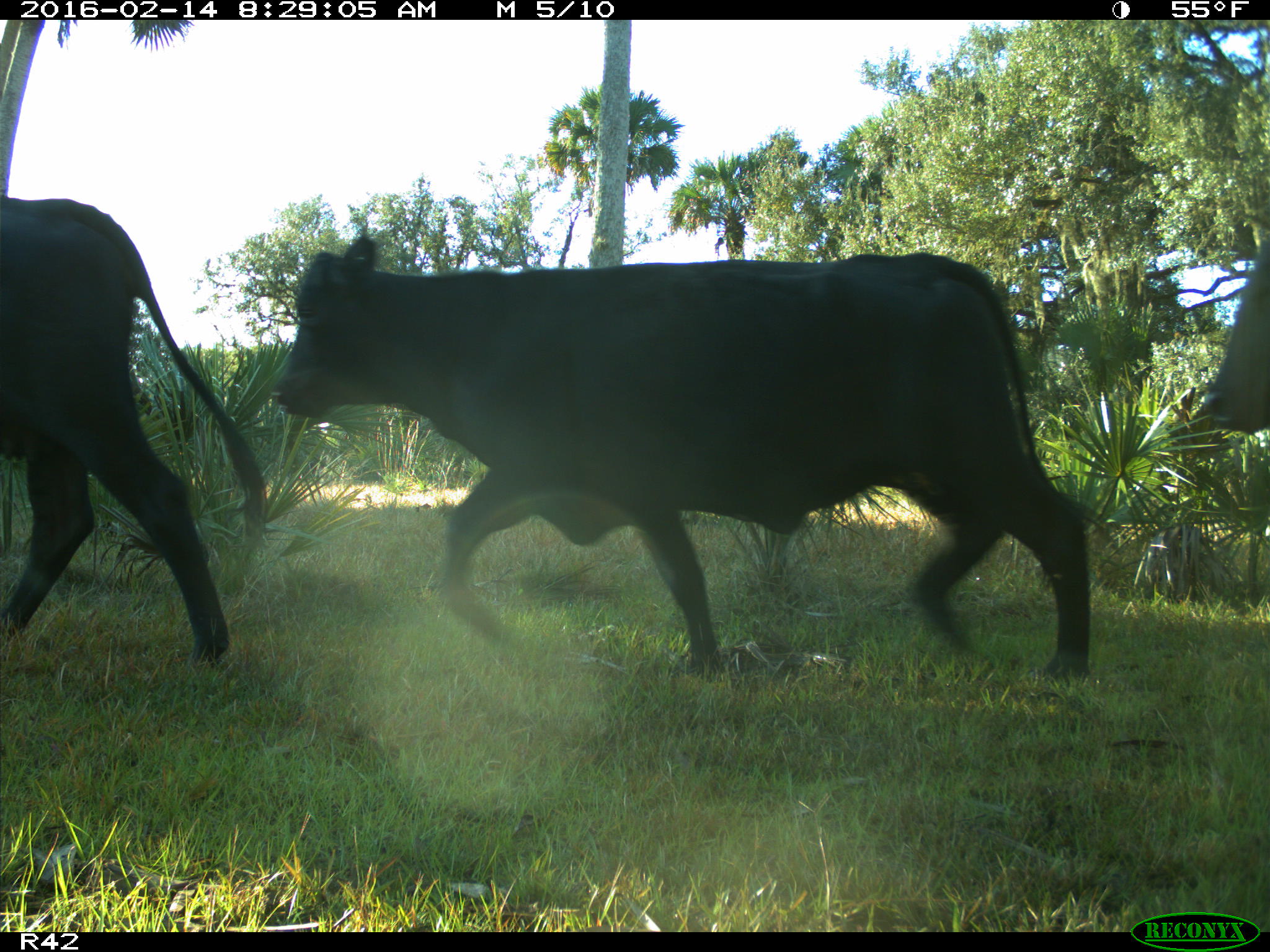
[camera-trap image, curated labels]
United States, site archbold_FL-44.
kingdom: Animalia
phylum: Chordata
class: Mammalia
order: Artiodactyla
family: Bovidae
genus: Bos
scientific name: Bos taurus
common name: domestic cow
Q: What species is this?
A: Bos taurus (domestic cow).